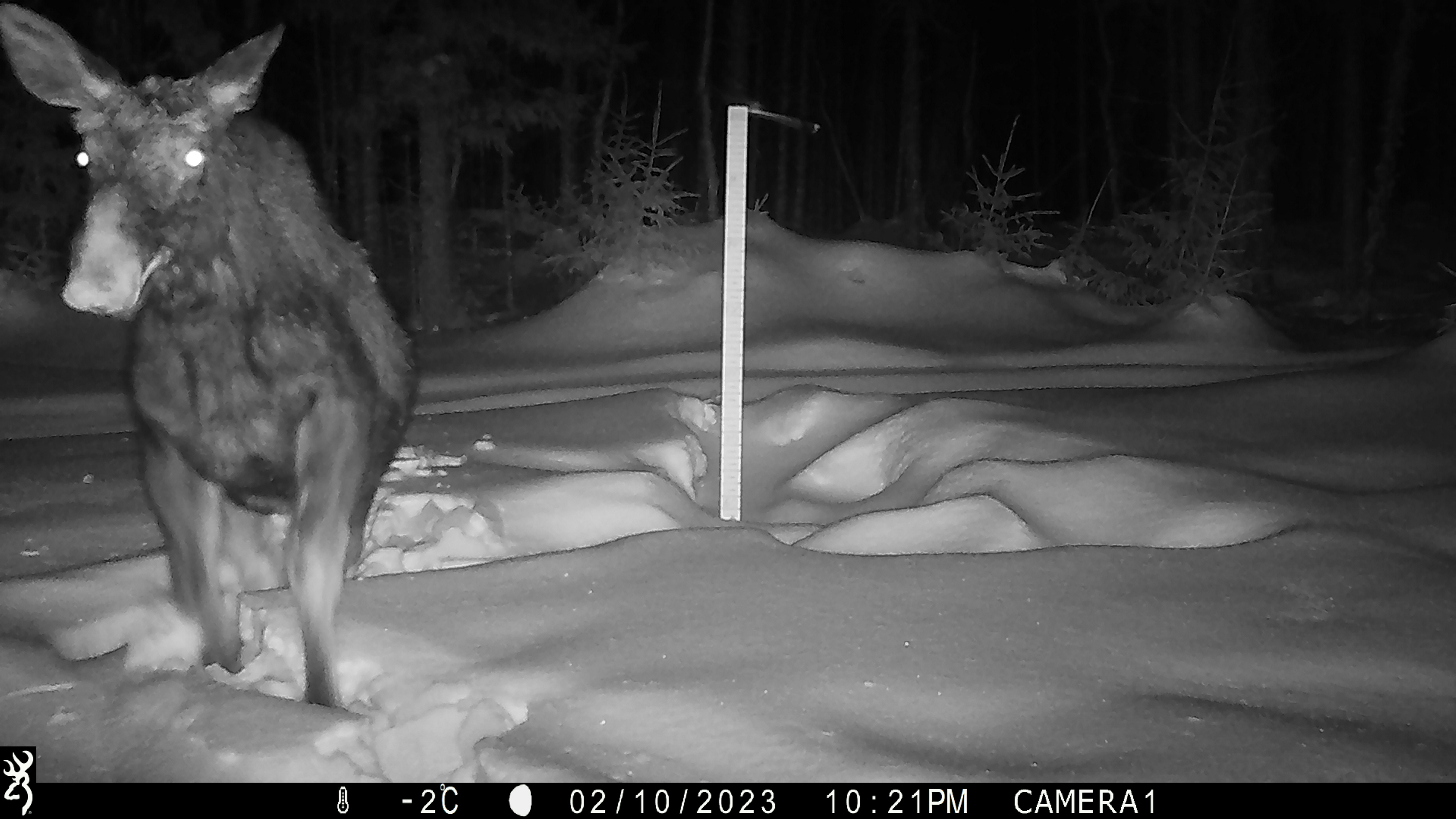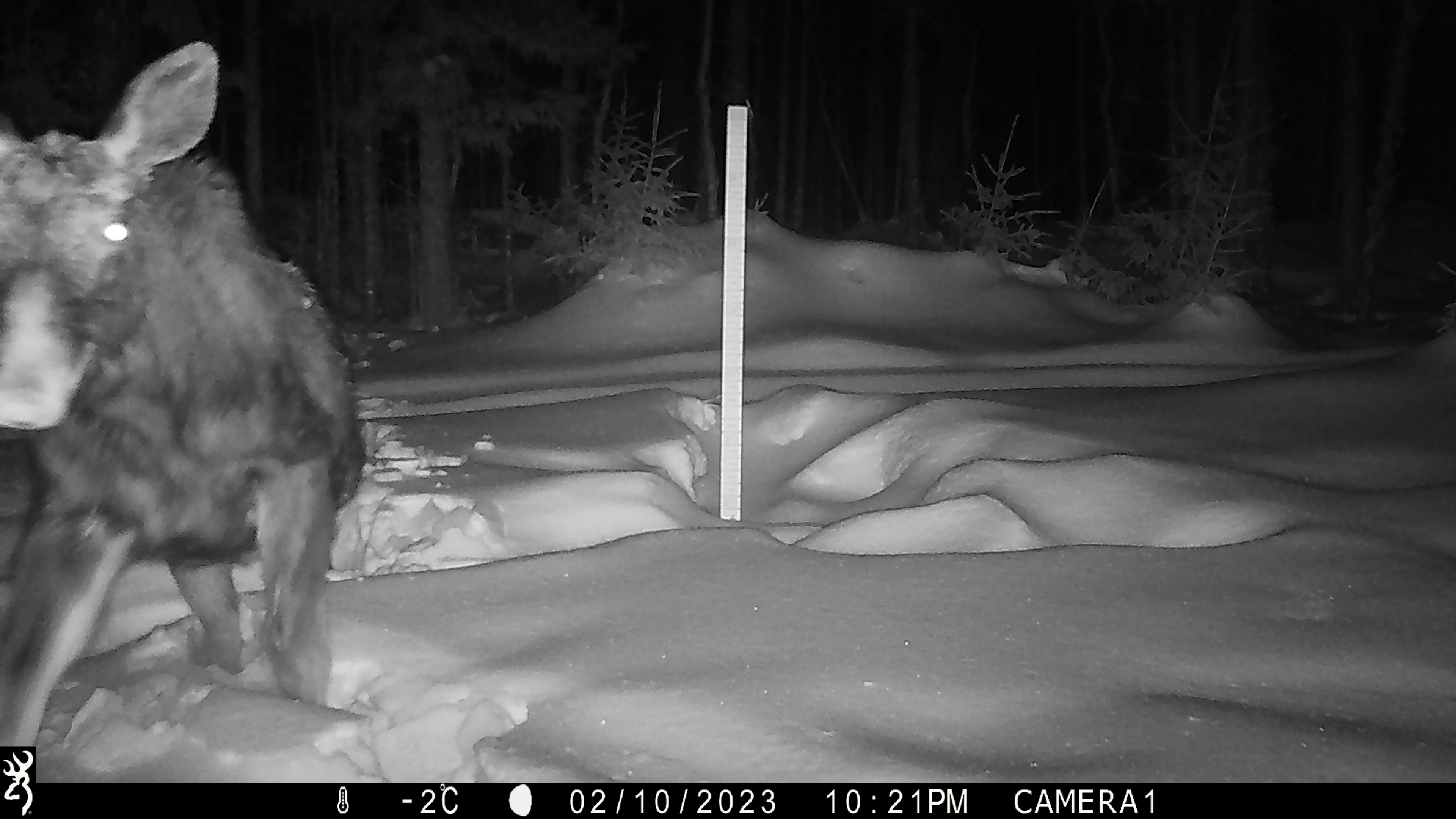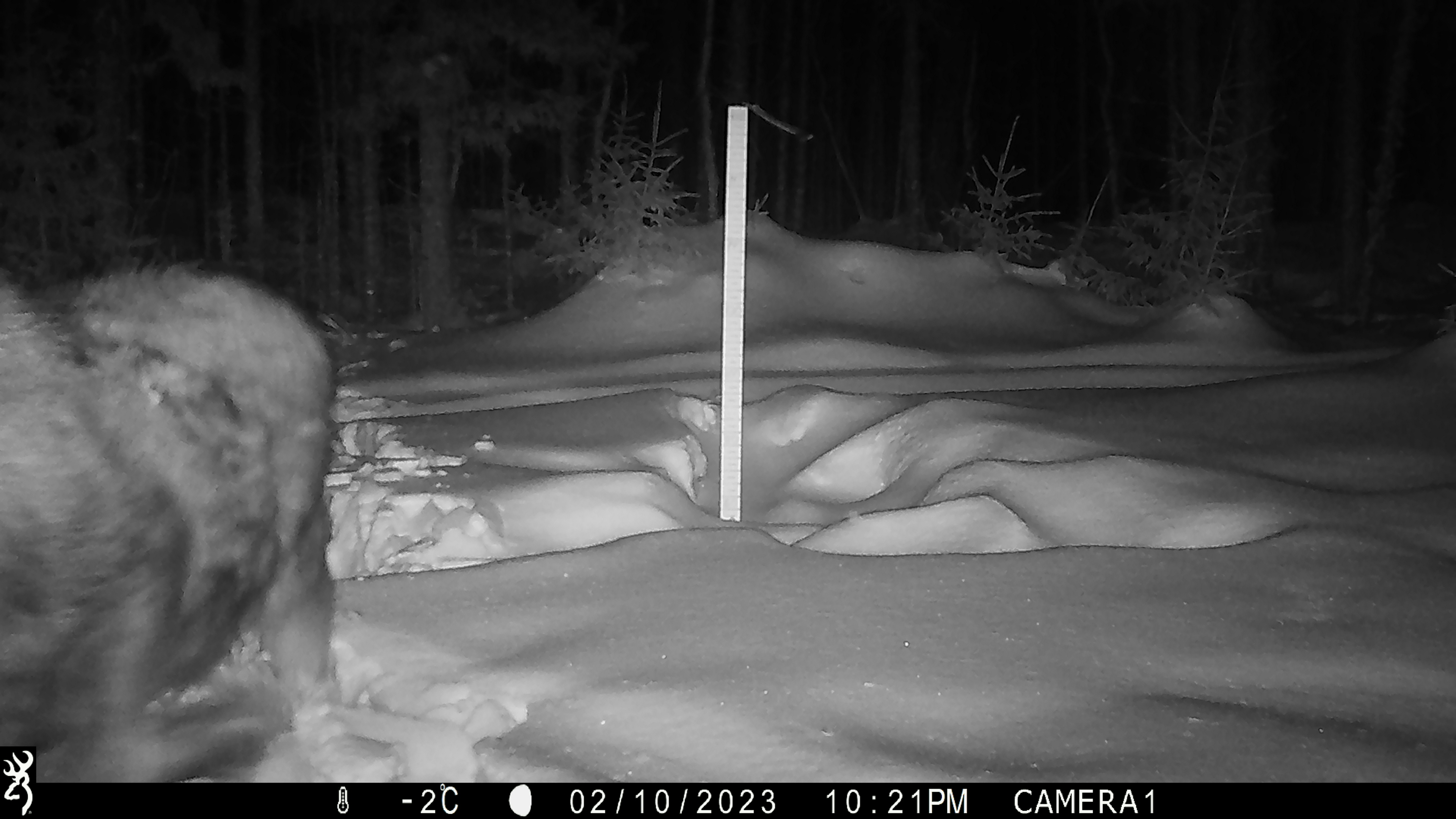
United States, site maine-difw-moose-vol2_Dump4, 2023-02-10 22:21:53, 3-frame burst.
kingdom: Animalia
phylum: Chordata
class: Mammalia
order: Artiodactyla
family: Cervidae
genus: Alces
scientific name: Alces alces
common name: moose